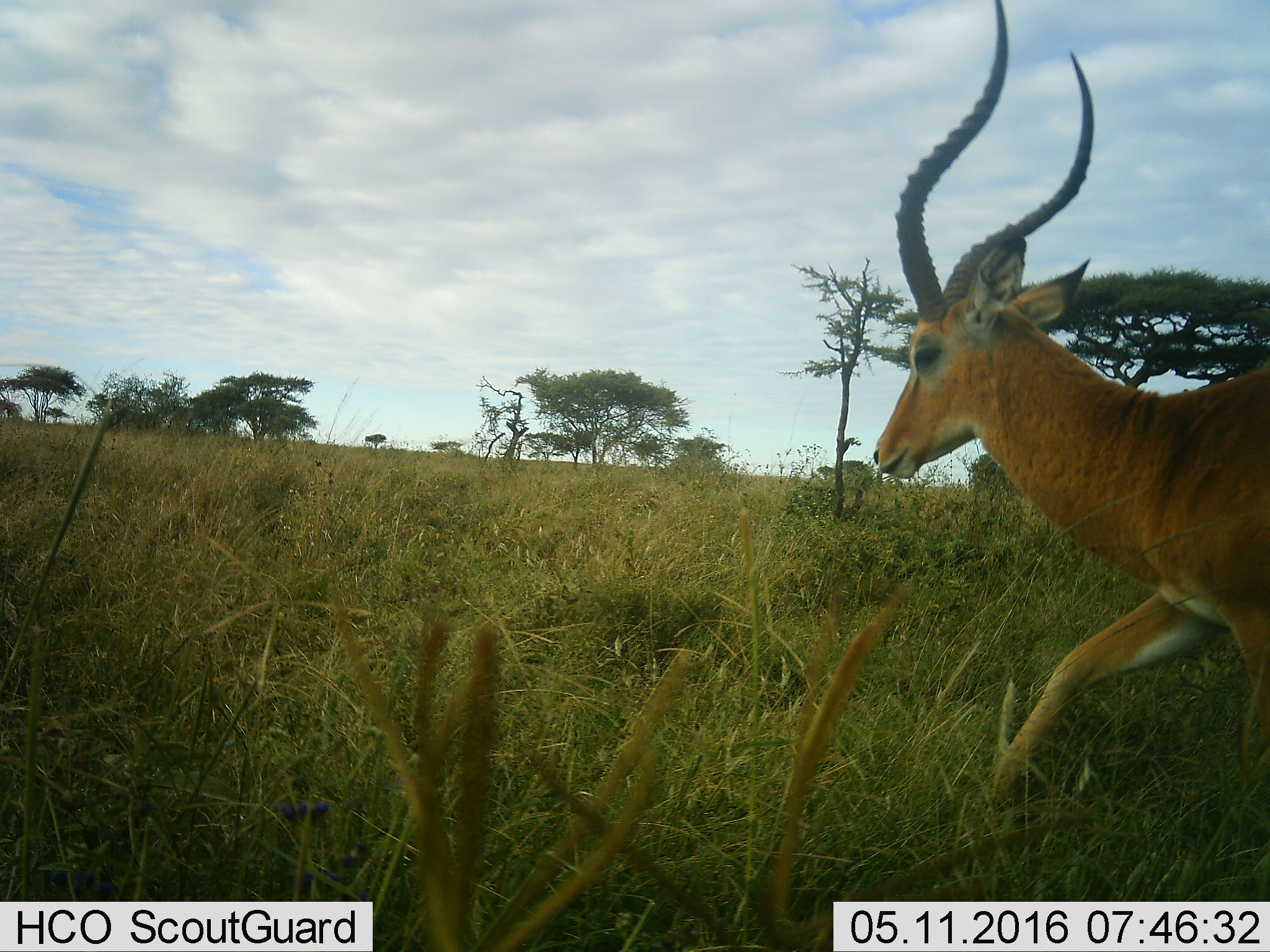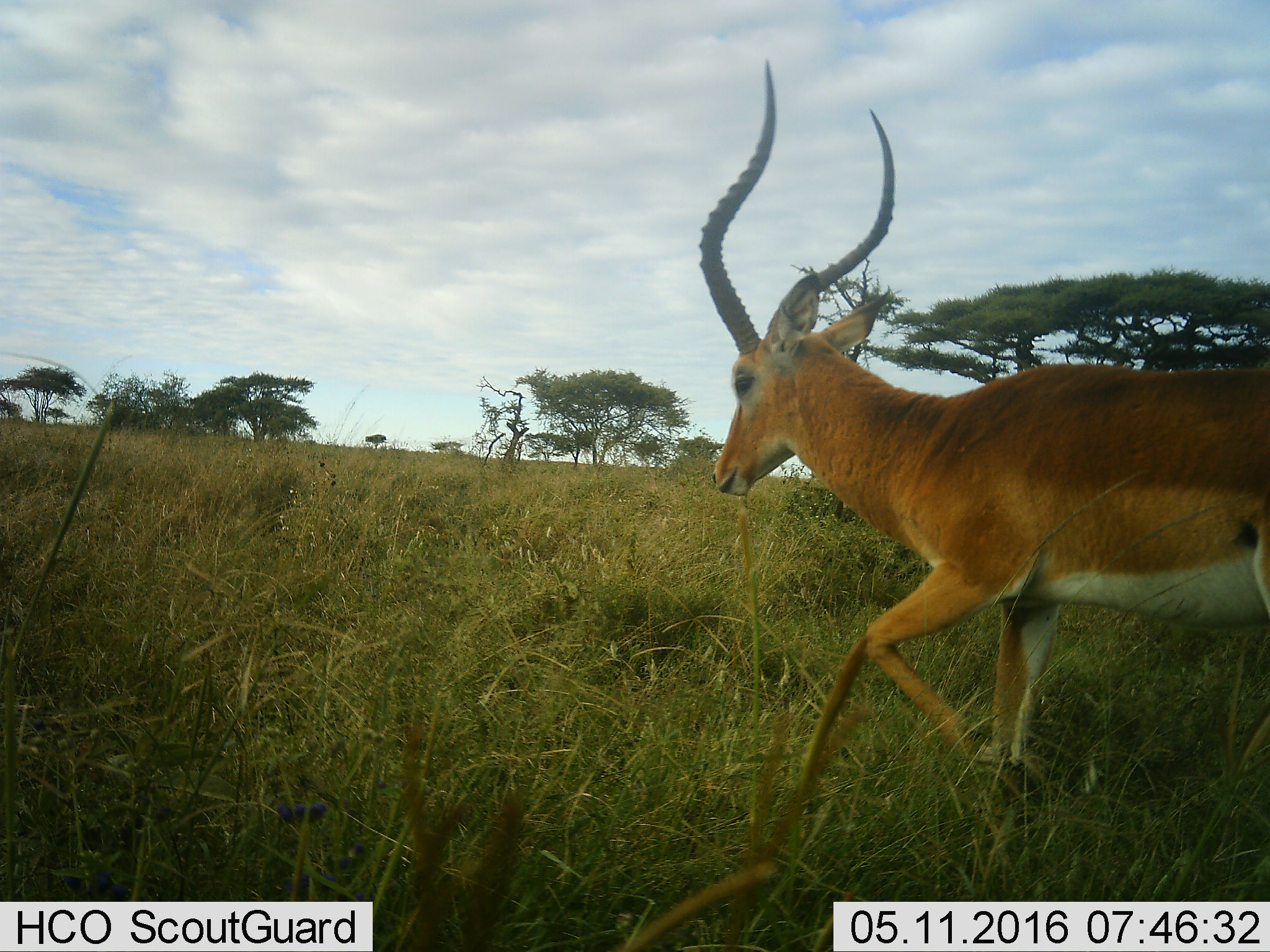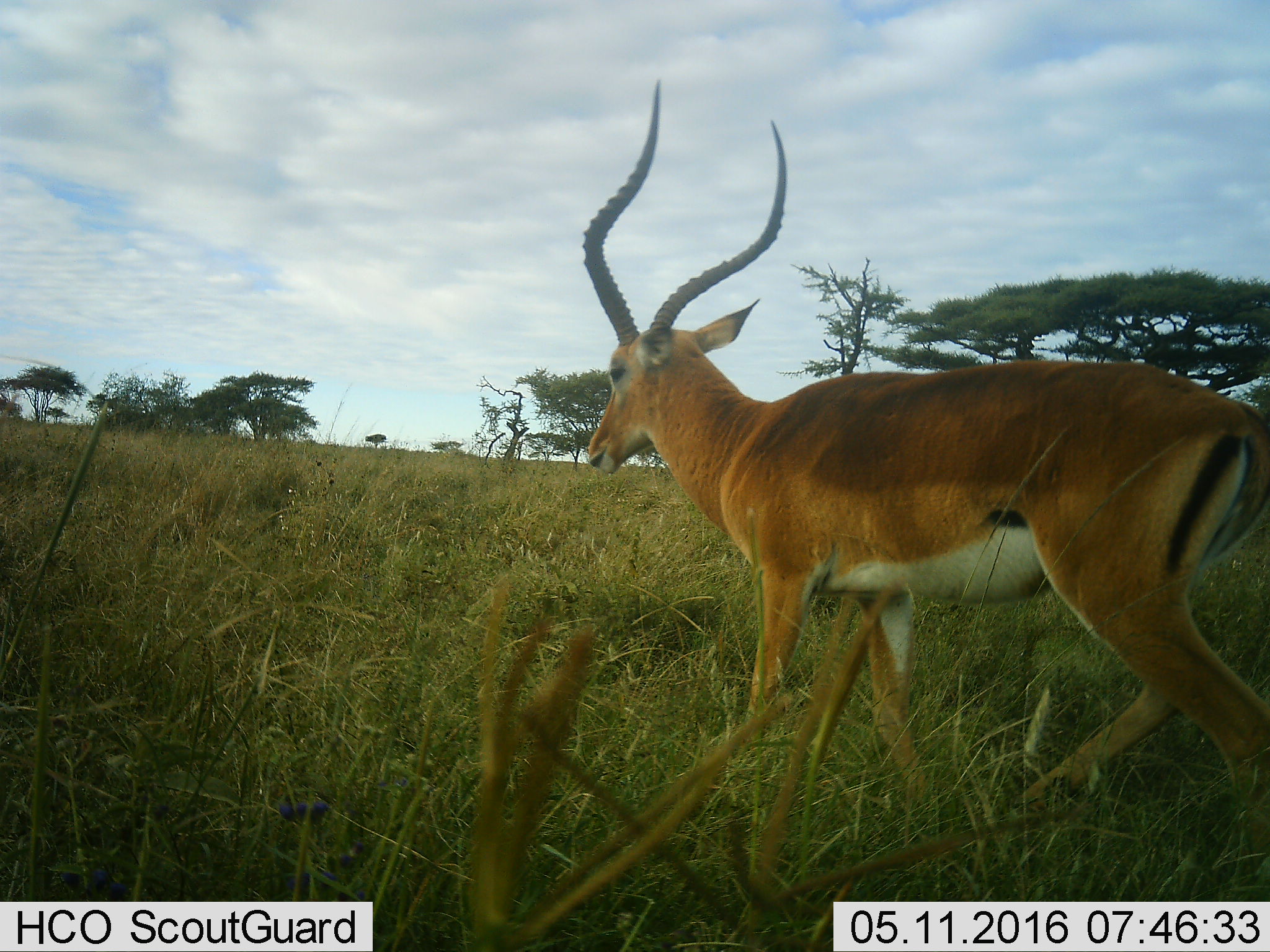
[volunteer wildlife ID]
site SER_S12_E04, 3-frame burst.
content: unidentified animal